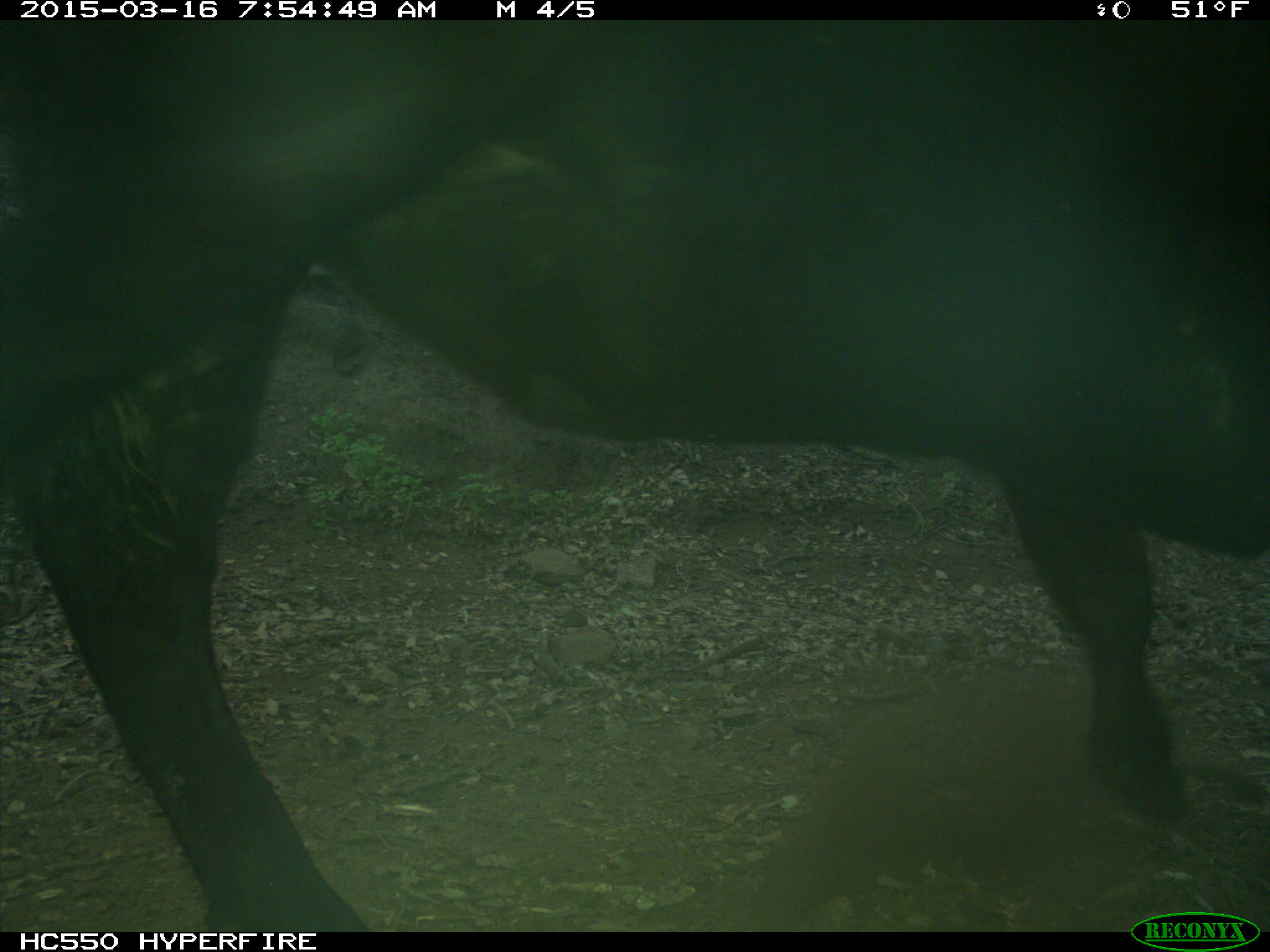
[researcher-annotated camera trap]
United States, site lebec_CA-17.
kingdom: Animalia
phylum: Chordata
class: Mammalia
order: Artiodactyla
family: Bovidae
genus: Bos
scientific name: Bos taurus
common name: domestic cow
Bos taurus (domestic cow).